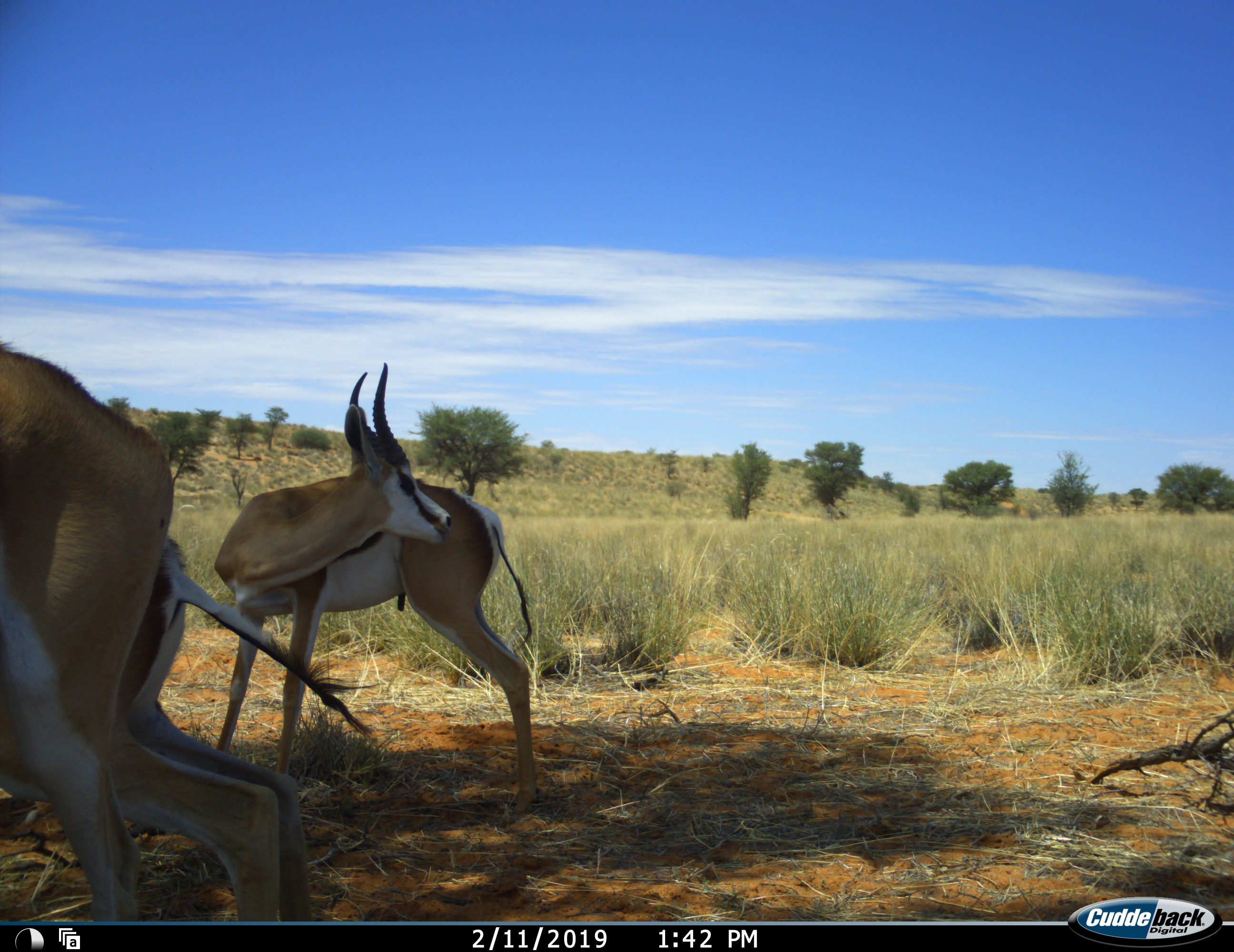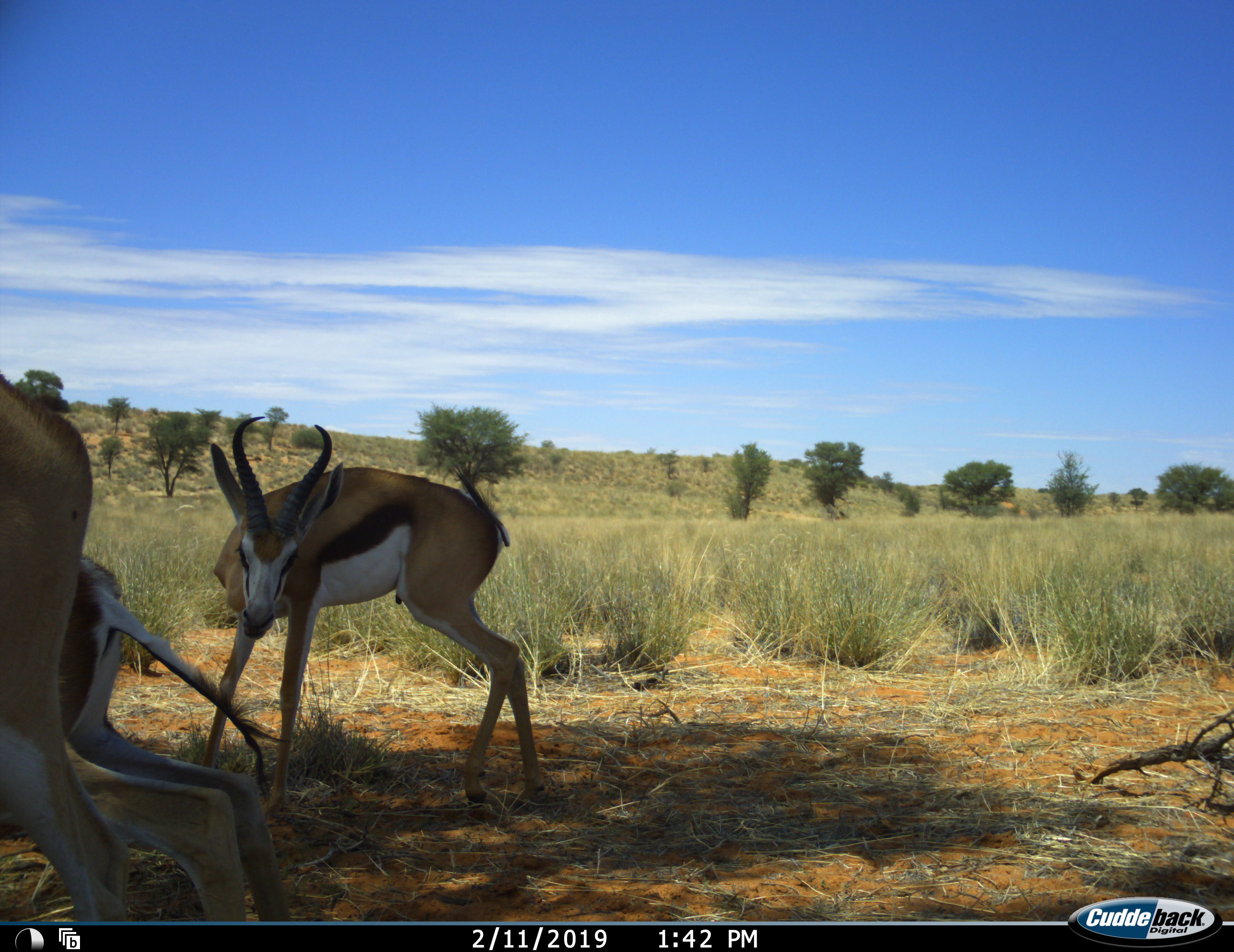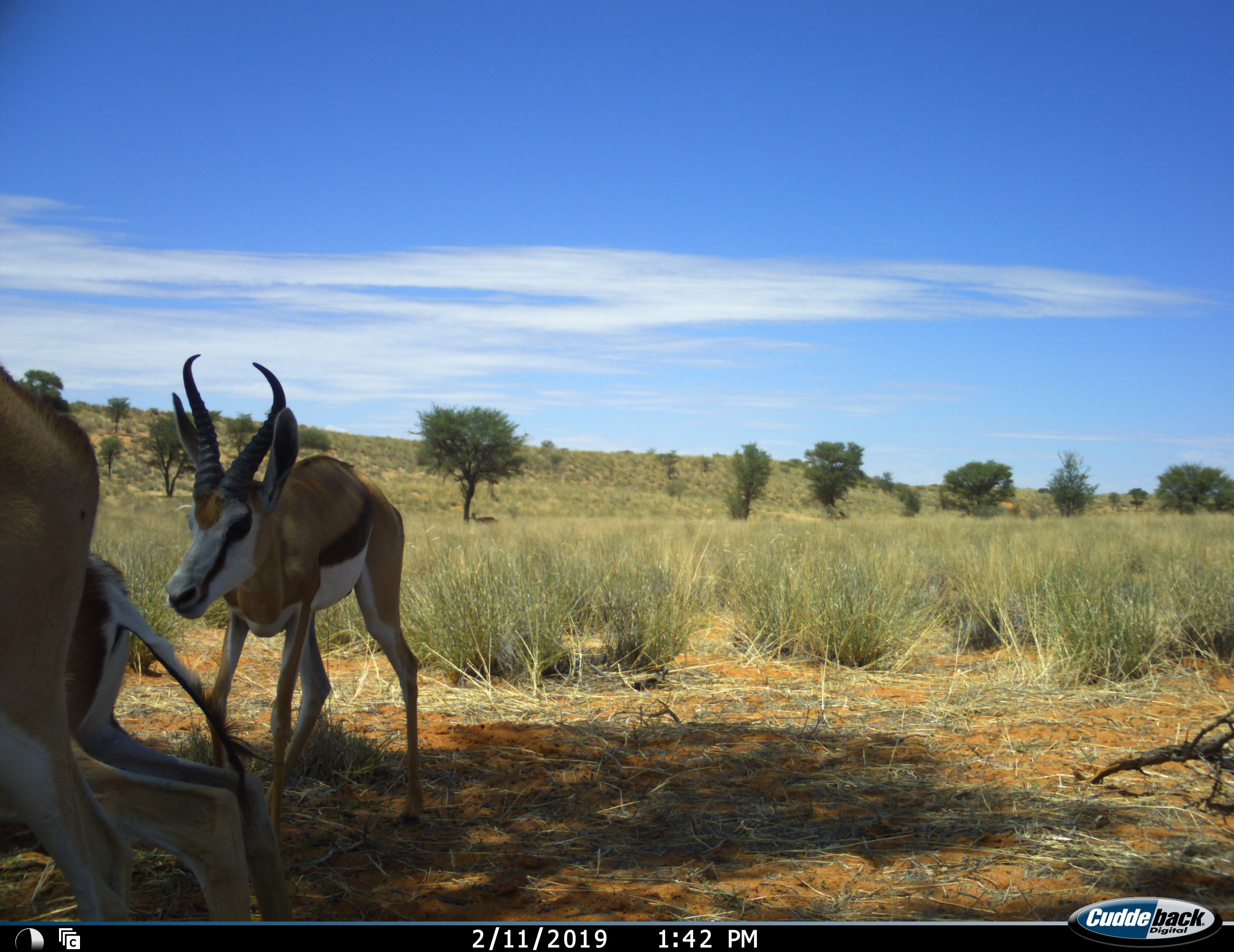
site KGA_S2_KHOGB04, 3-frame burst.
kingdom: Animalia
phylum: Chordata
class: Mammalia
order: Artiodactyla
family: Bovidae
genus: Antidorcas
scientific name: Antidorcas marsupialis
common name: springbok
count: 3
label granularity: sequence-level